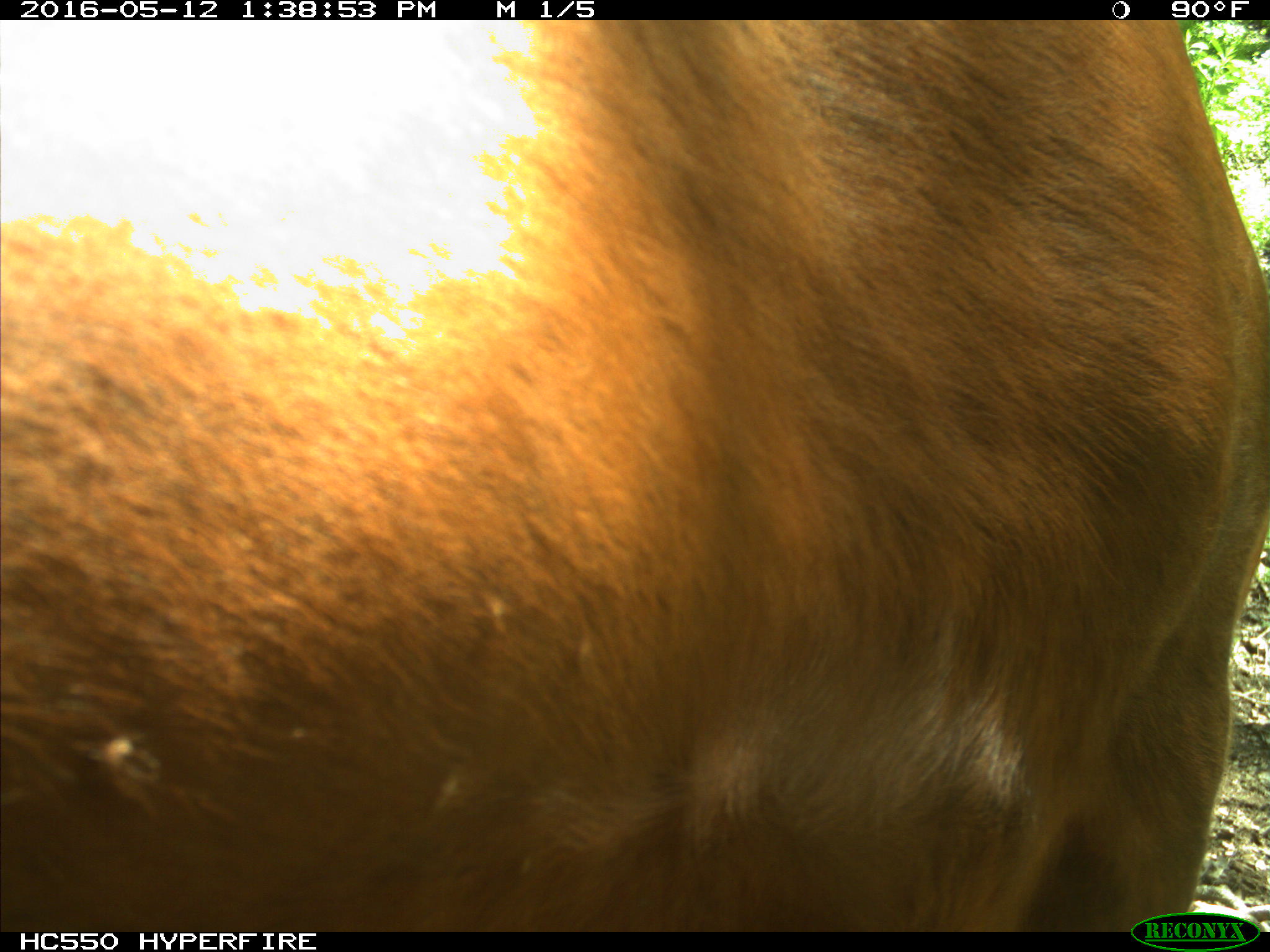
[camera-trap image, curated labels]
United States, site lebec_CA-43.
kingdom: Animalia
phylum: Chordata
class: Mammalia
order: Artiodactyla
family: Bovidae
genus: Bos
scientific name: Bos taurus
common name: domestic cow